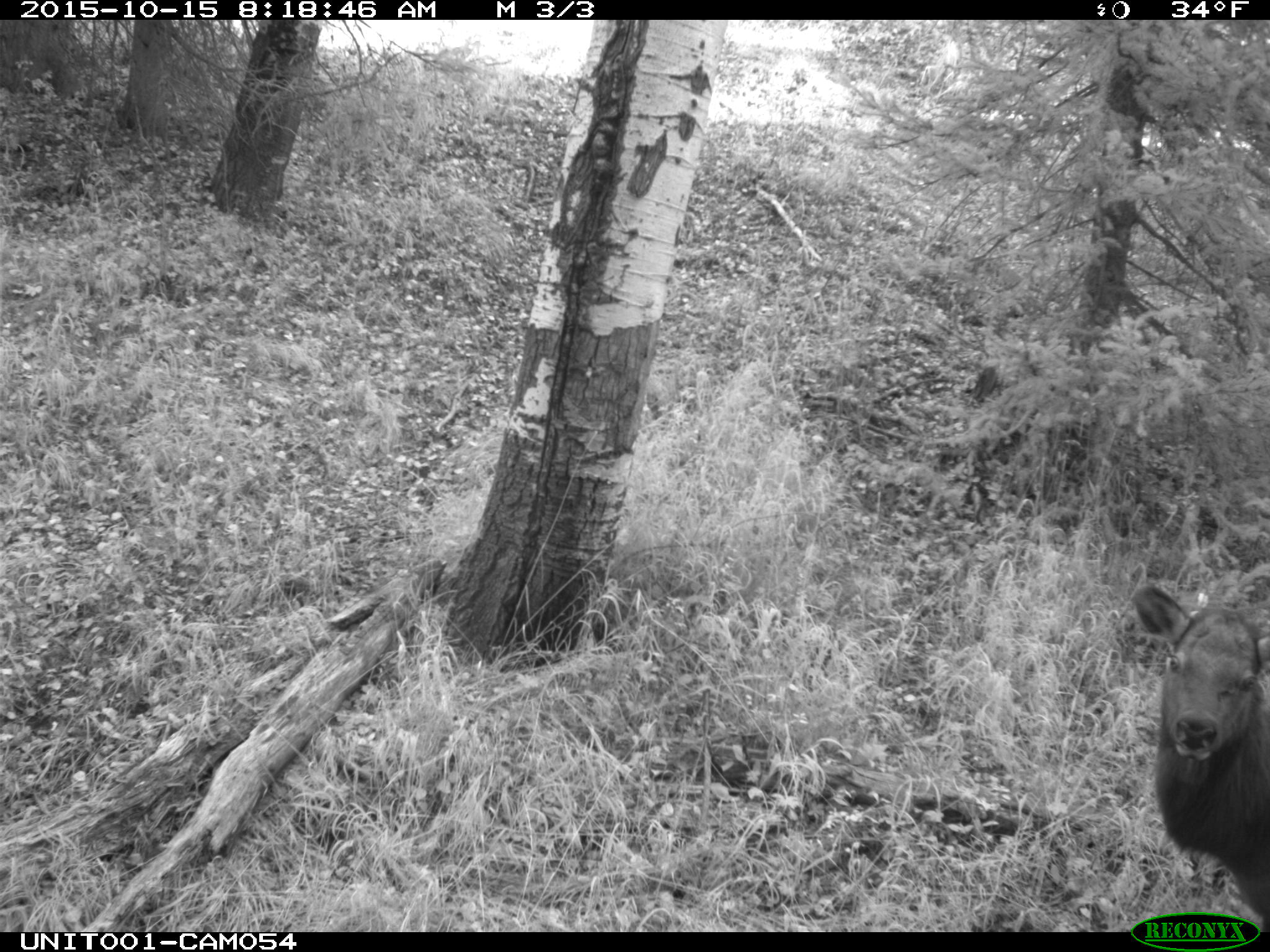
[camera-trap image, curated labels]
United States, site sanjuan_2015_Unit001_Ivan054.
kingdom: Animalia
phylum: Chordata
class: Mammalia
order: Artiodactyla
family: Cervidae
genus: Cervus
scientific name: Cervus elaphus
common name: red deer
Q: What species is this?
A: Cervus elaphus (red deer).